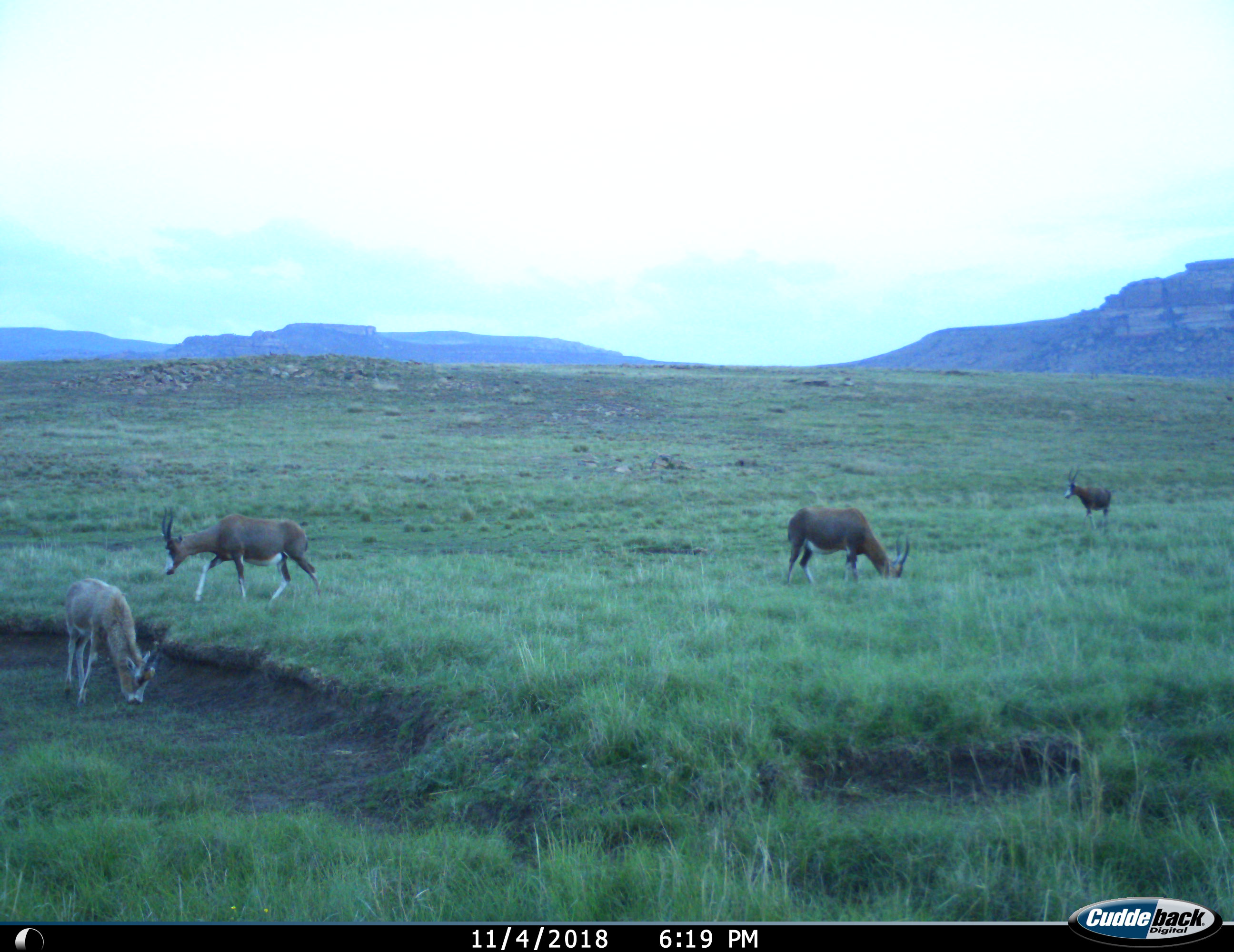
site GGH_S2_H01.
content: unidentified animal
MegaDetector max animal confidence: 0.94